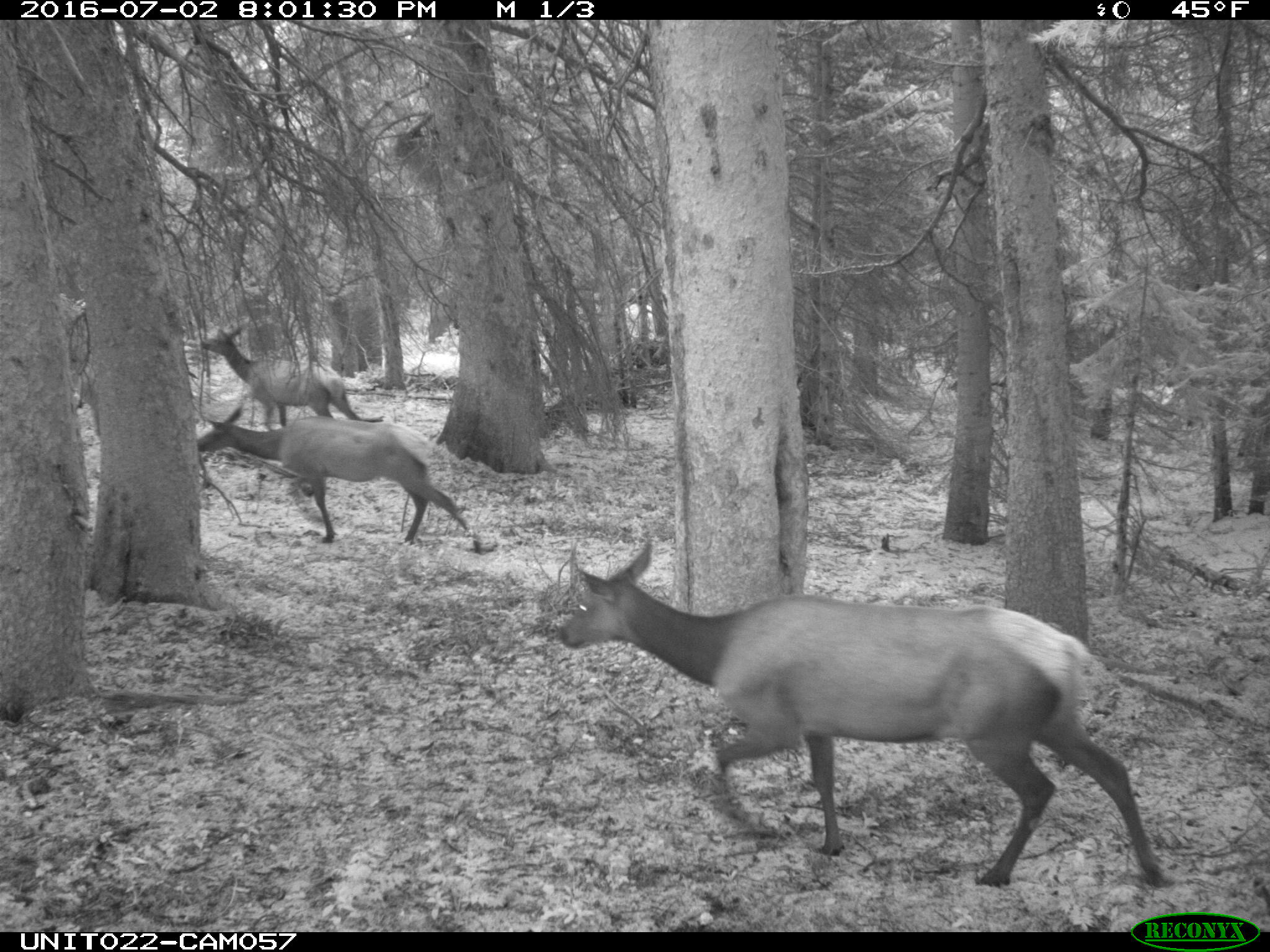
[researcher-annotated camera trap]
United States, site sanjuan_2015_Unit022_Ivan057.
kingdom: Animalia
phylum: Chordata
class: Mammalia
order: Artiodactyla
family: Cervidae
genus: Cervus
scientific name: Cervus elaphus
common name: red deer